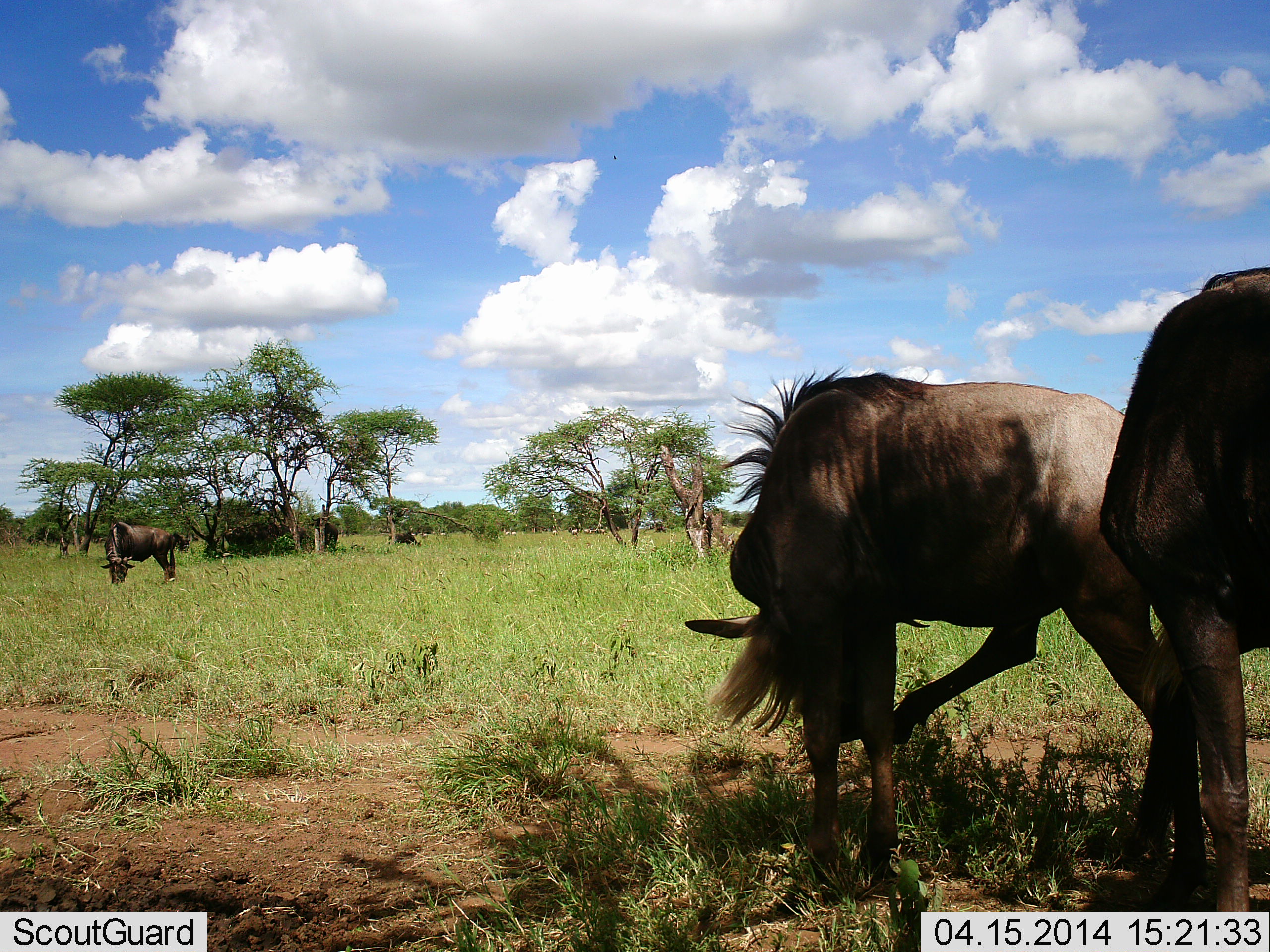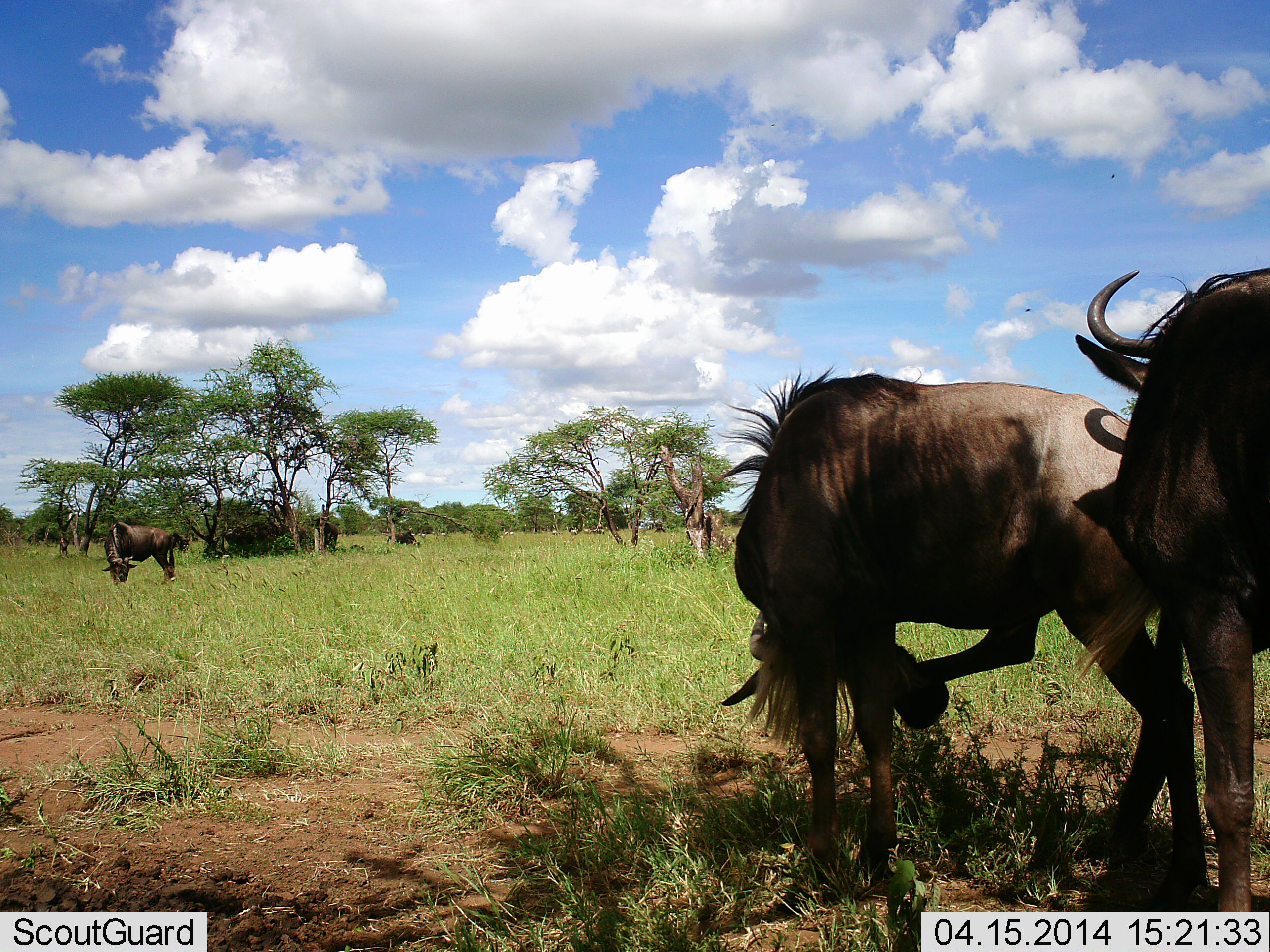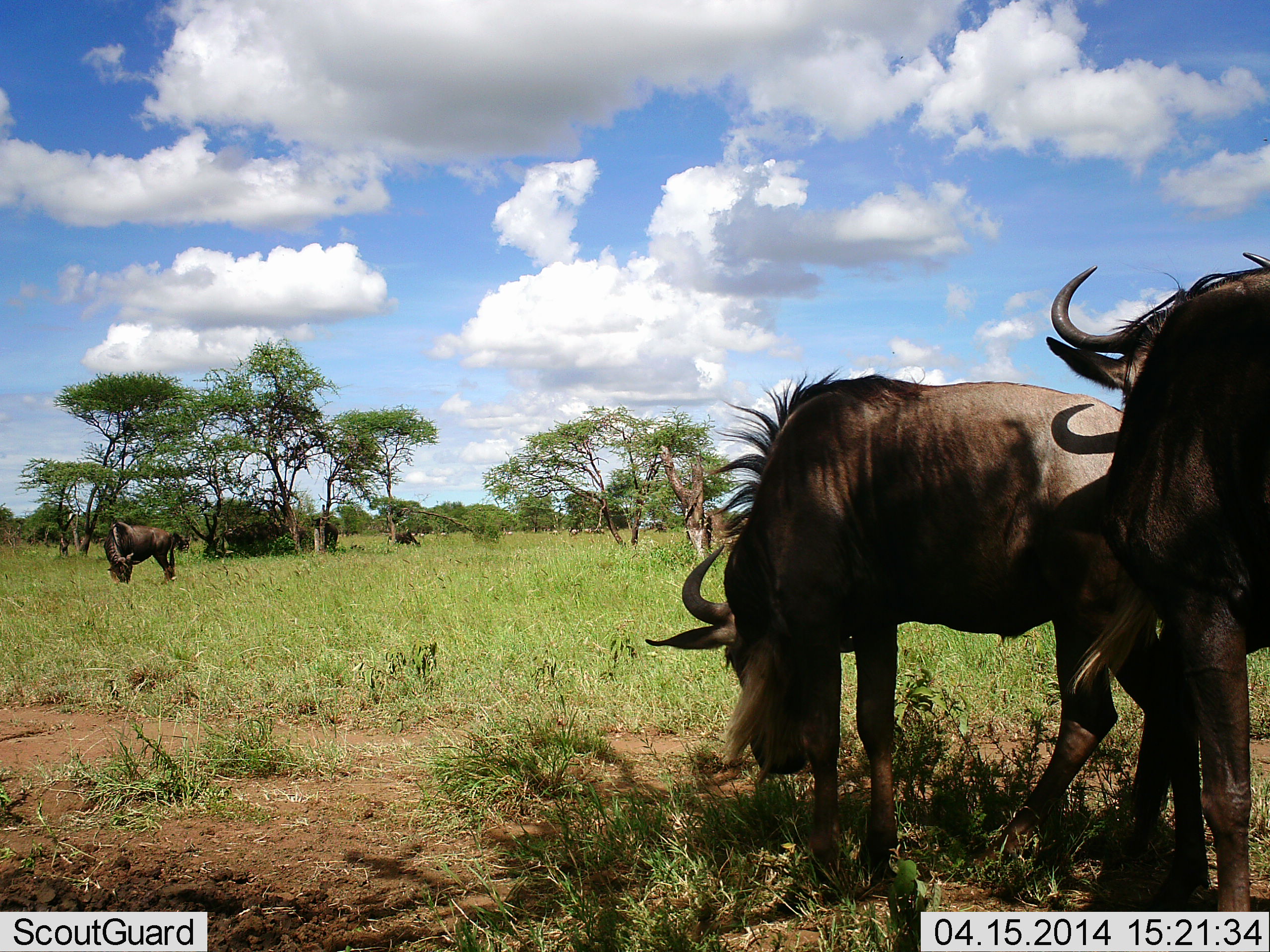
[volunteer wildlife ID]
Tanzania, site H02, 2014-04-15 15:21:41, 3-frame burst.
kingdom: Animalia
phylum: Chordata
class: Mammalia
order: Artiodactyla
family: Bovidae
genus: Connochaetes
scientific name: Connochaetes taurinus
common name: blue wildebeest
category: wildebeest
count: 4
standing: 80%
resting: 20%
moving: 10%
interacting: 10%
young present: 0%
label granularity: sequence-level